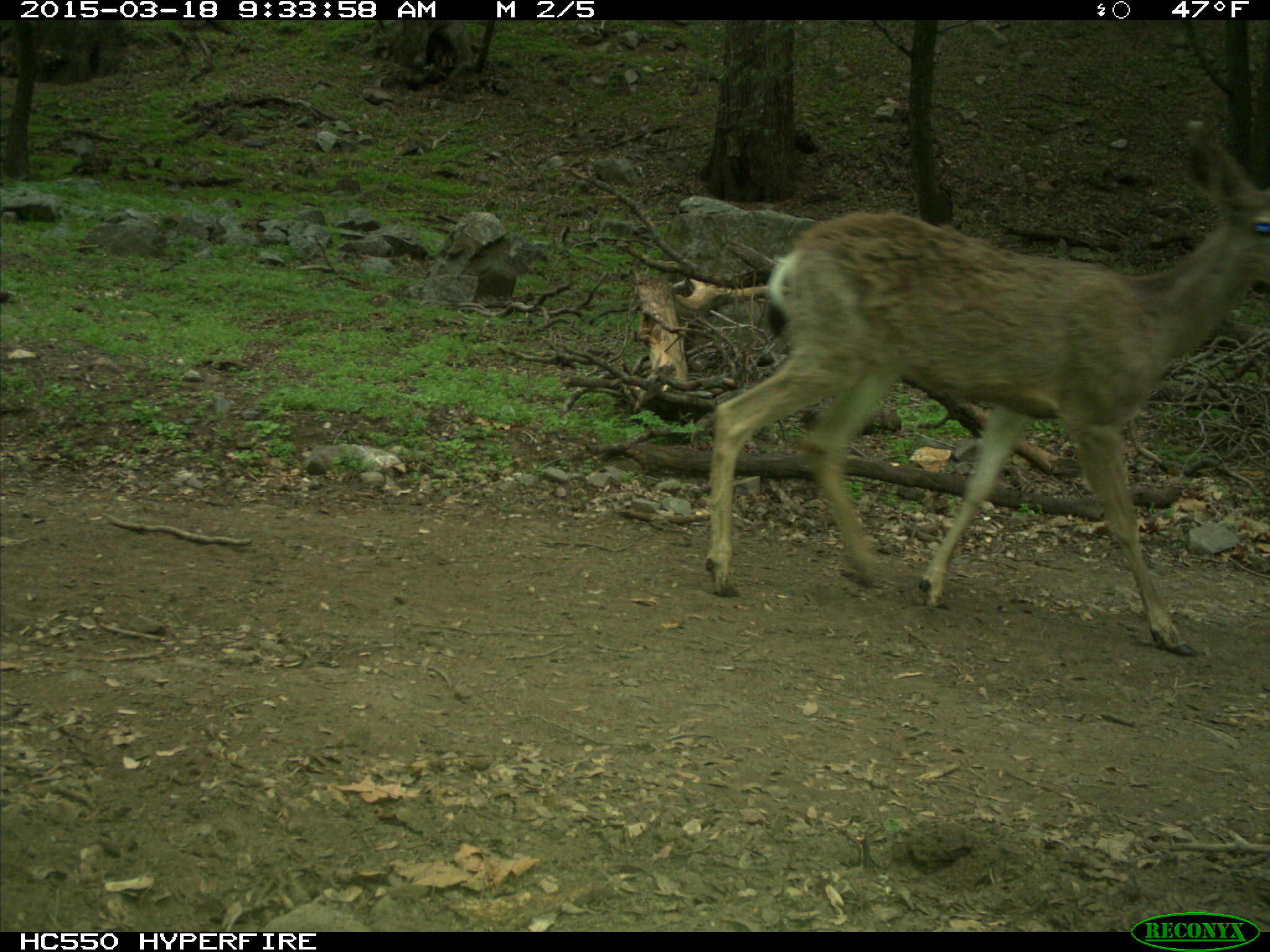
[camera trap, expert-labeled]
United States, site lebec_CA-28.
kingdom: Animalia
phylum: Chordata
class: Mammalia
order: Artiodactyla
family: Cervidae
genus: Odocoileus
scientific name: Odocoileus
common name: deer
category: unidentified deer